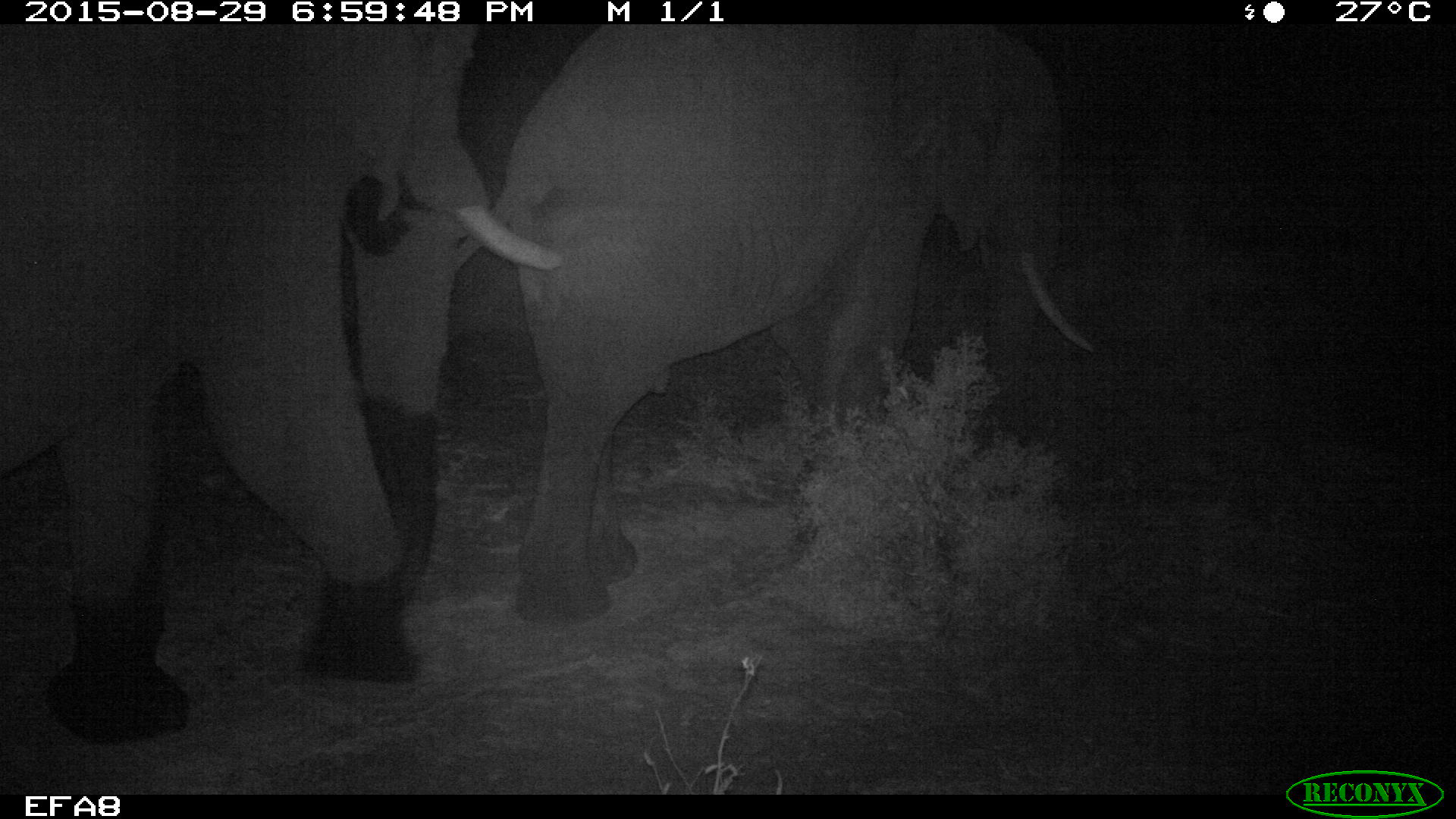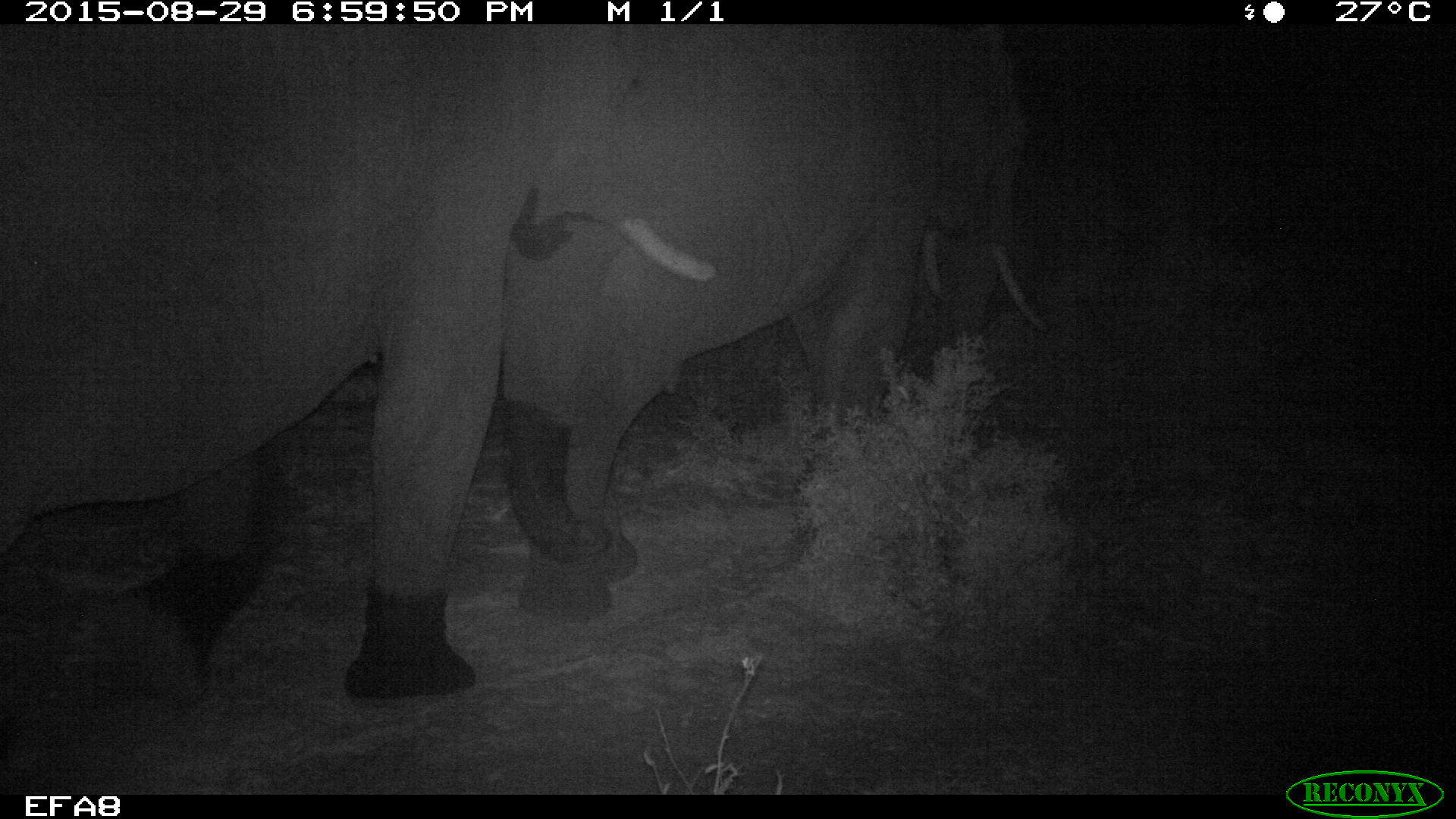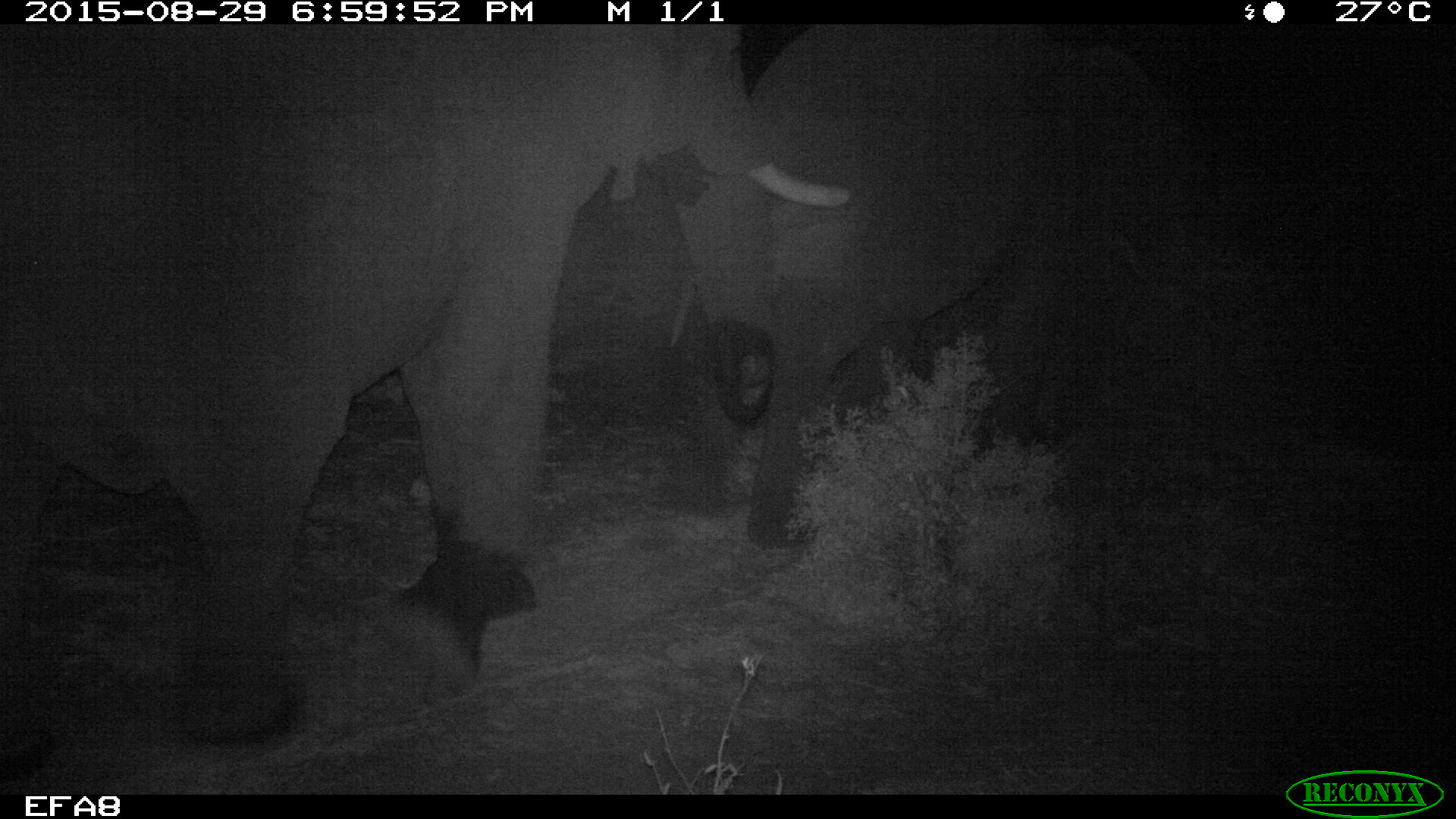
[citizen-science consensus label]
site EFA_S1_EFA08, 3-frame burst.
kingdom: Animalia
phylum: Chordata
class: Mammalia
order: Proboscidea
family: Elephantidae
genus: Loxodonta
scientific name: Loxodonta africana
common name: african bush elephant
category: elephant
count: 2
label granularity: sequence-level